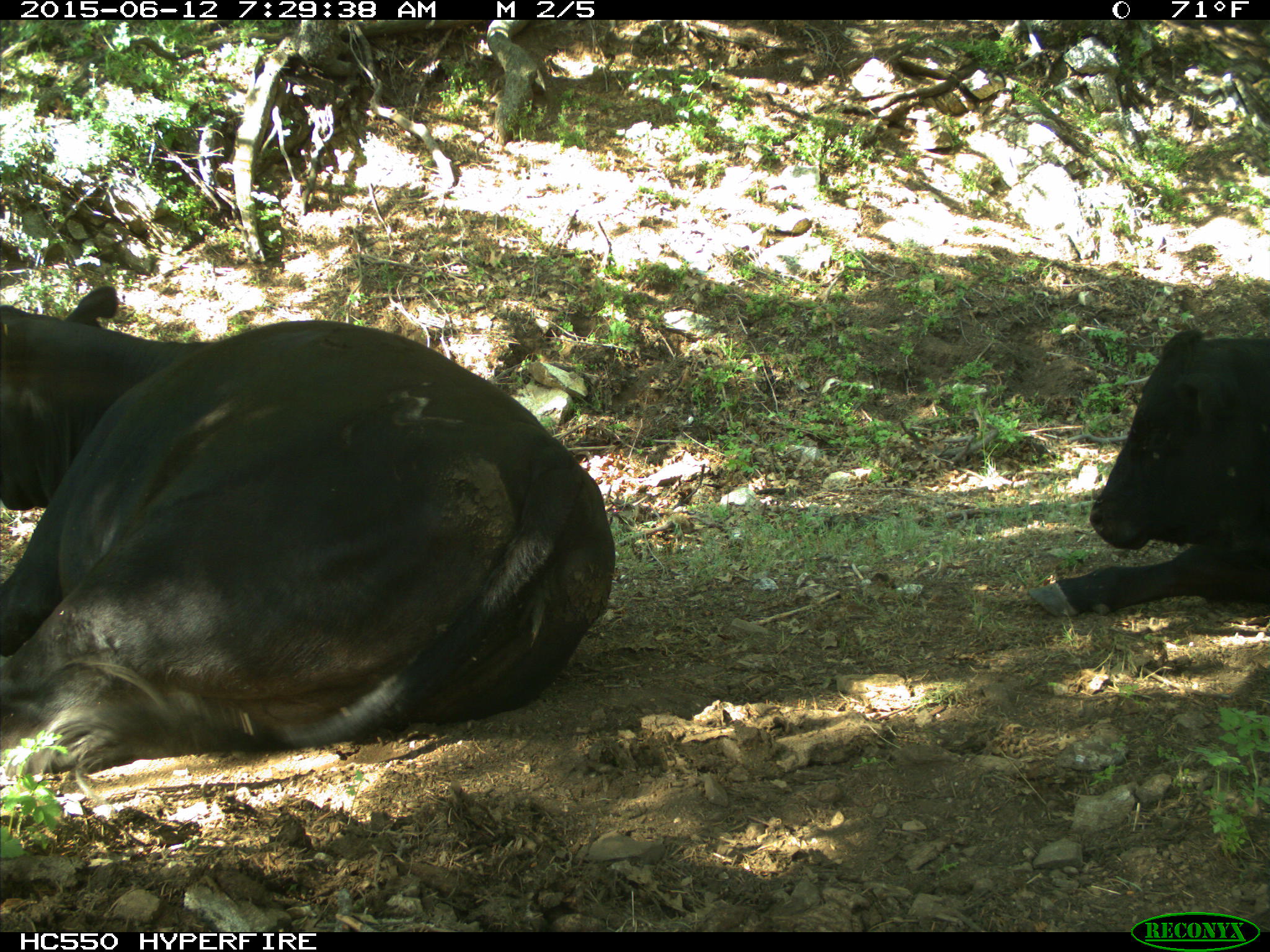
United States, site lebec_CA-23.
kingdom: Animalia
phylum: Chordata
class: Mammalia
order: Artiodactyla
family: Bovidae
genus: Bos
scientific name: Bos taurus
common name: domestic cow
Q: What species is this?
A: Bos taurus (domestic cow).